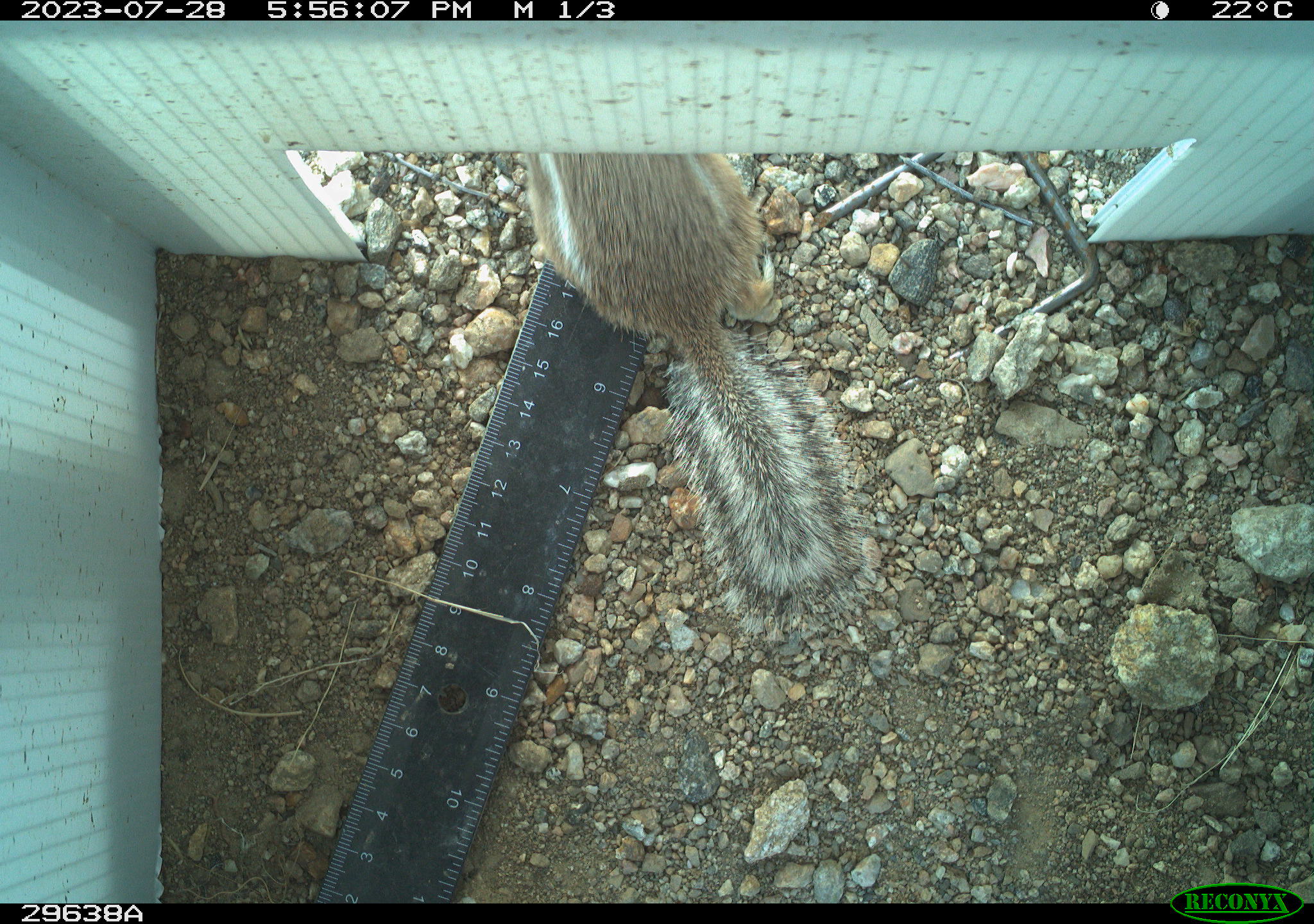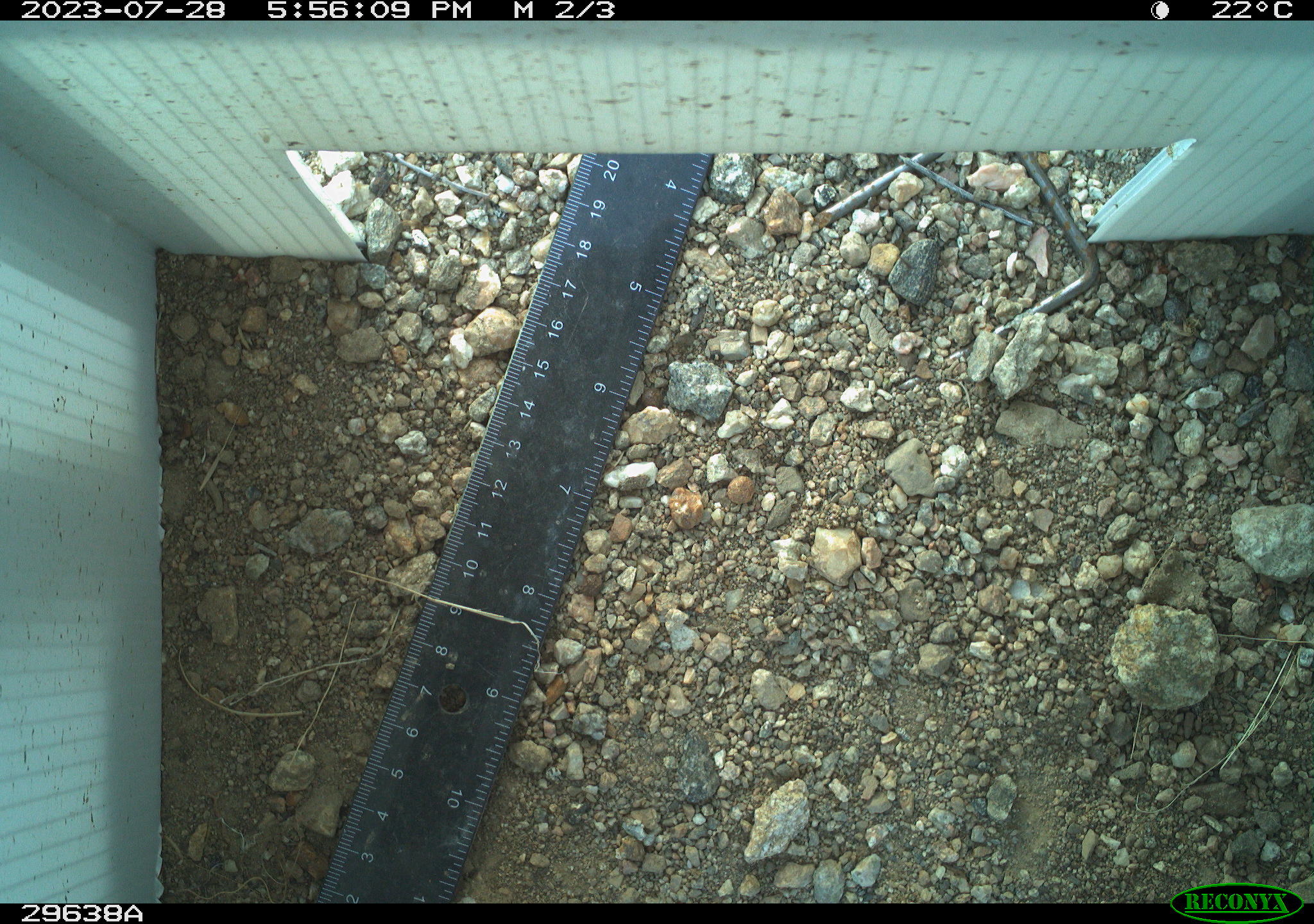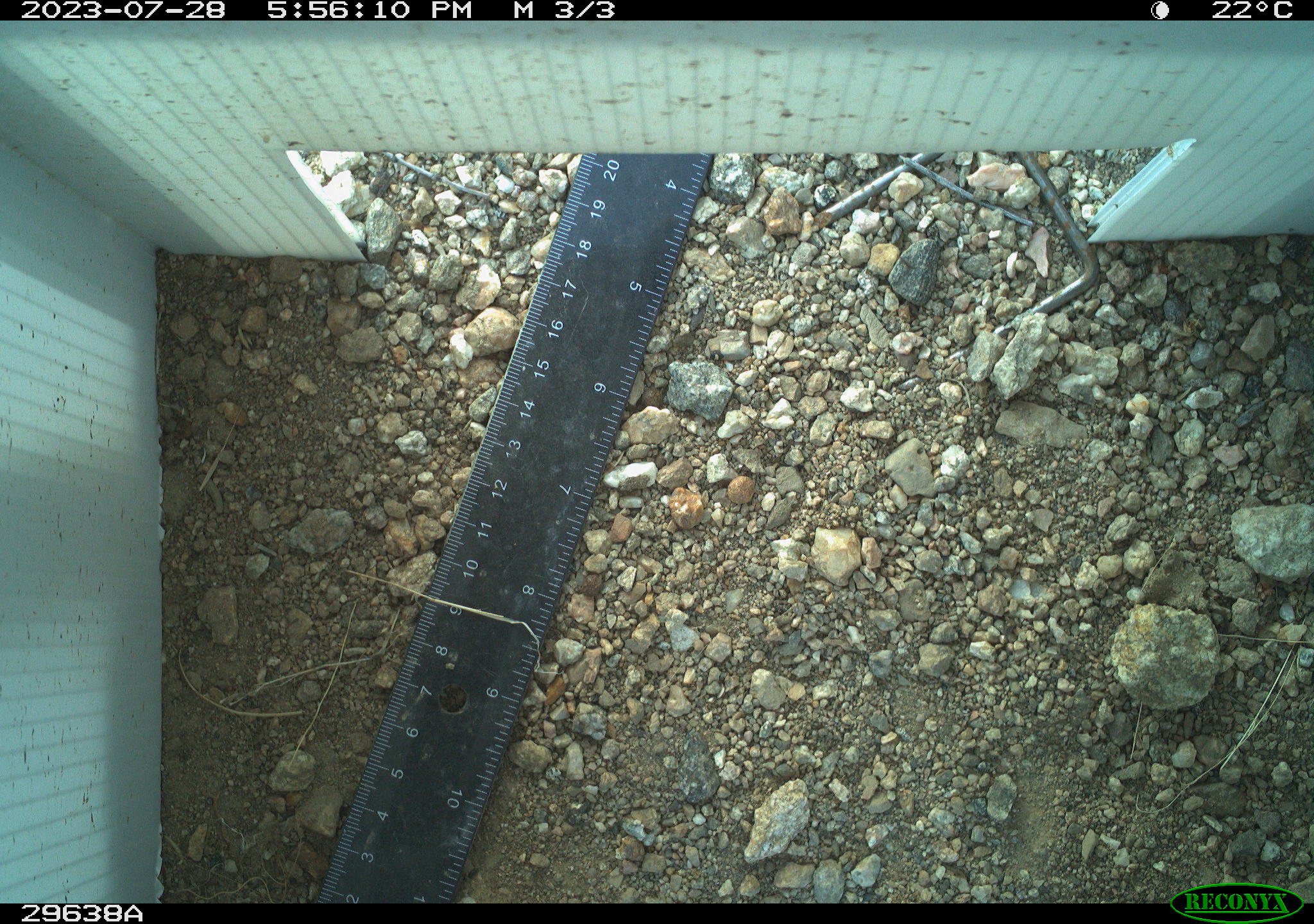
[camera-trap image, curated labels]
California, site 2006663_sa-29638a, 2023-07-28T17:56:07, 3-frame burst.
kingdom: Animalia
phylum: Chordata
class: Mammalia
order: Rodentia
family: Sciuridae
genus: Ammospermophilus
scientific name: Ammospermophilus leucurus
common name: white-tailed antelope squirrel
White-tailed antelope squirrel (Ammospermophilus leucurus).